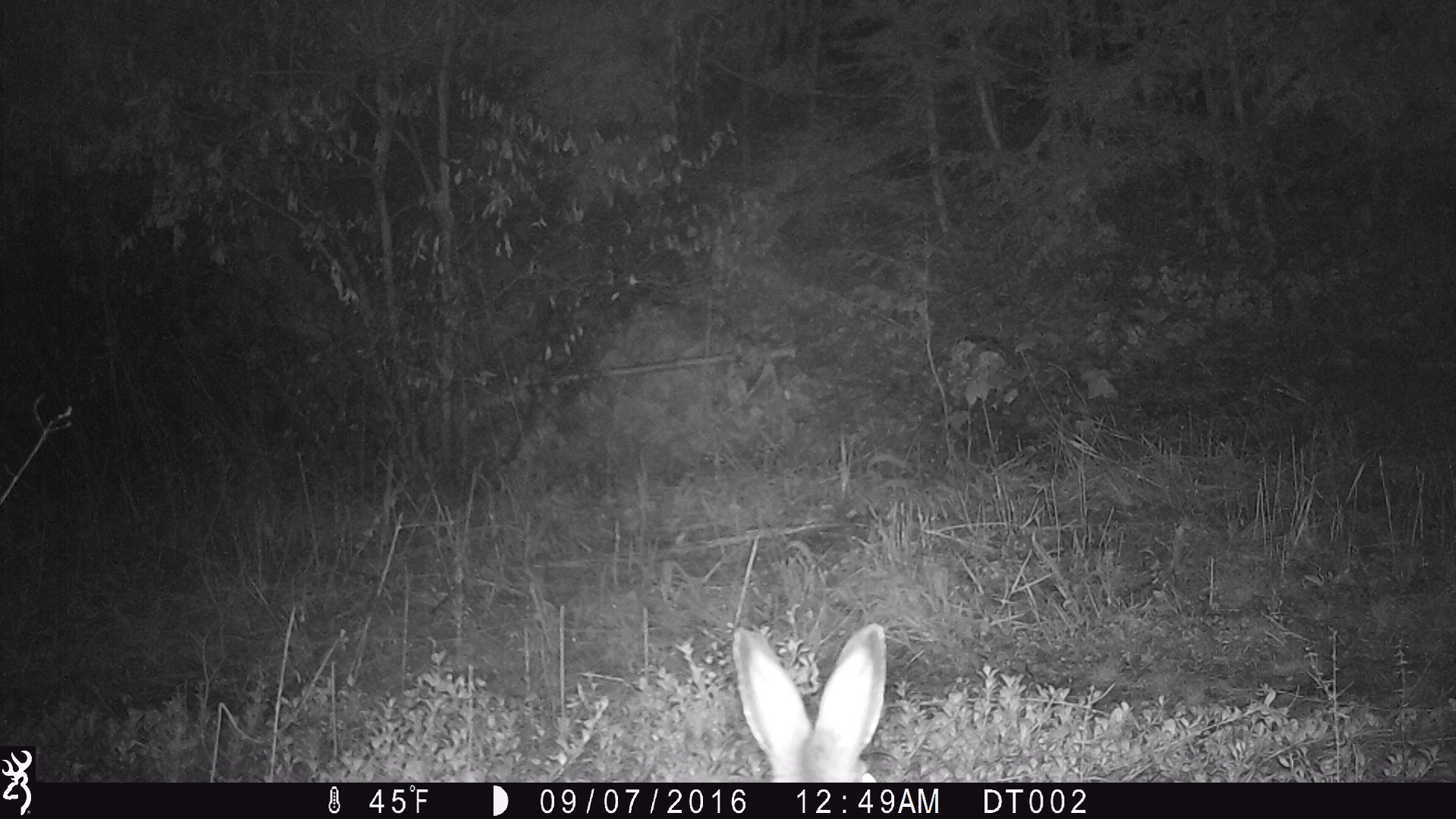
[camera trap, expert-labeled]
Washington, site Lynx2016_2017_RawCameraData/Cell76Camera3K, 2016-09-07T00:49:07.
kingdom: Animalia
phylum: Chordata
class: Mammalia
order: Lagomorpha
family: Leporidae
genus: Lepus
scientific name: Lepus americanus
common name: snowshoe hare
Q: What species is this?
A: Lepus americanus (snowshoe hare).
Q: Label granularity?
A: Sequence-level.